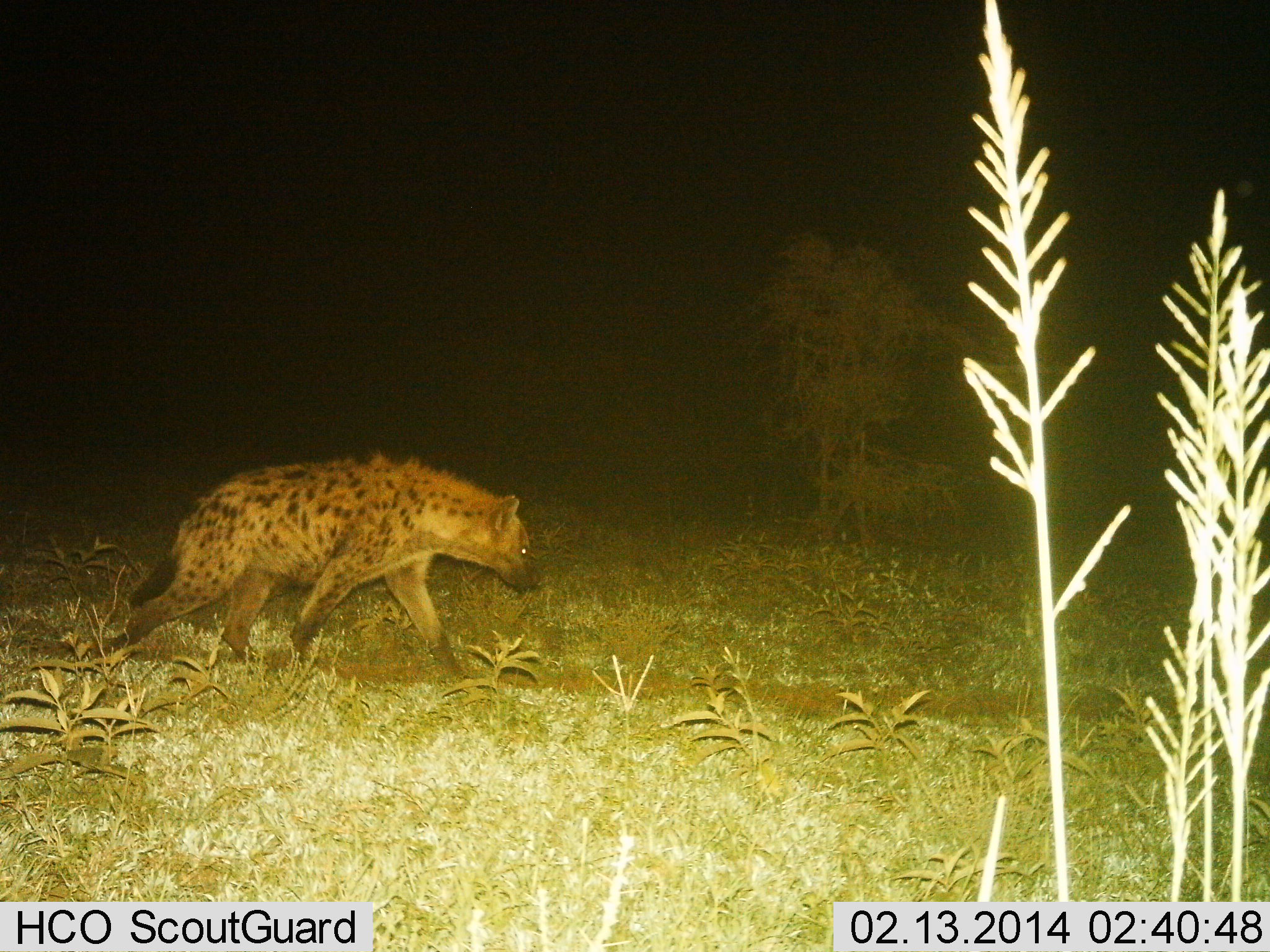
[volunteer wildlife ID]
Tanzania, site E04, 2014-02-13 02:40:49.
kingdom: Animalia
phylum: Chordata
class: Mammalia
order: Carnivora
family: Hyaenidae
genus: Crocuta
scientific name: Crocuta crocuta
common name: spotted hyena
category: hyenaspotted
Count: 1.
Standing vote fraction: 0%.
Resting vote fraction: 0%.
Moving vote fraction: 100%.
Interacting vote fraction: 0%.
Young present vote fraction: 0%.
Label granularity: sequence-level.